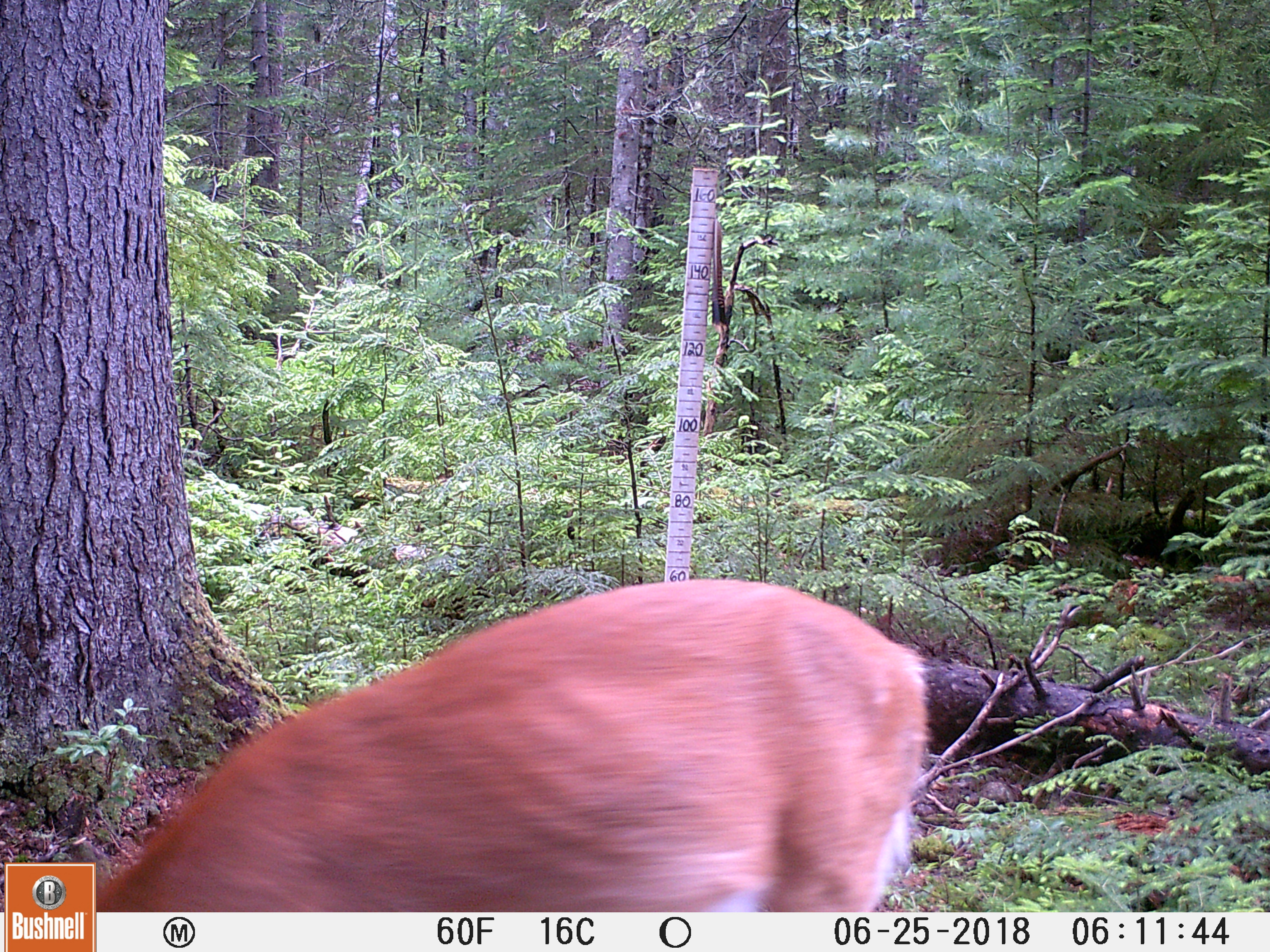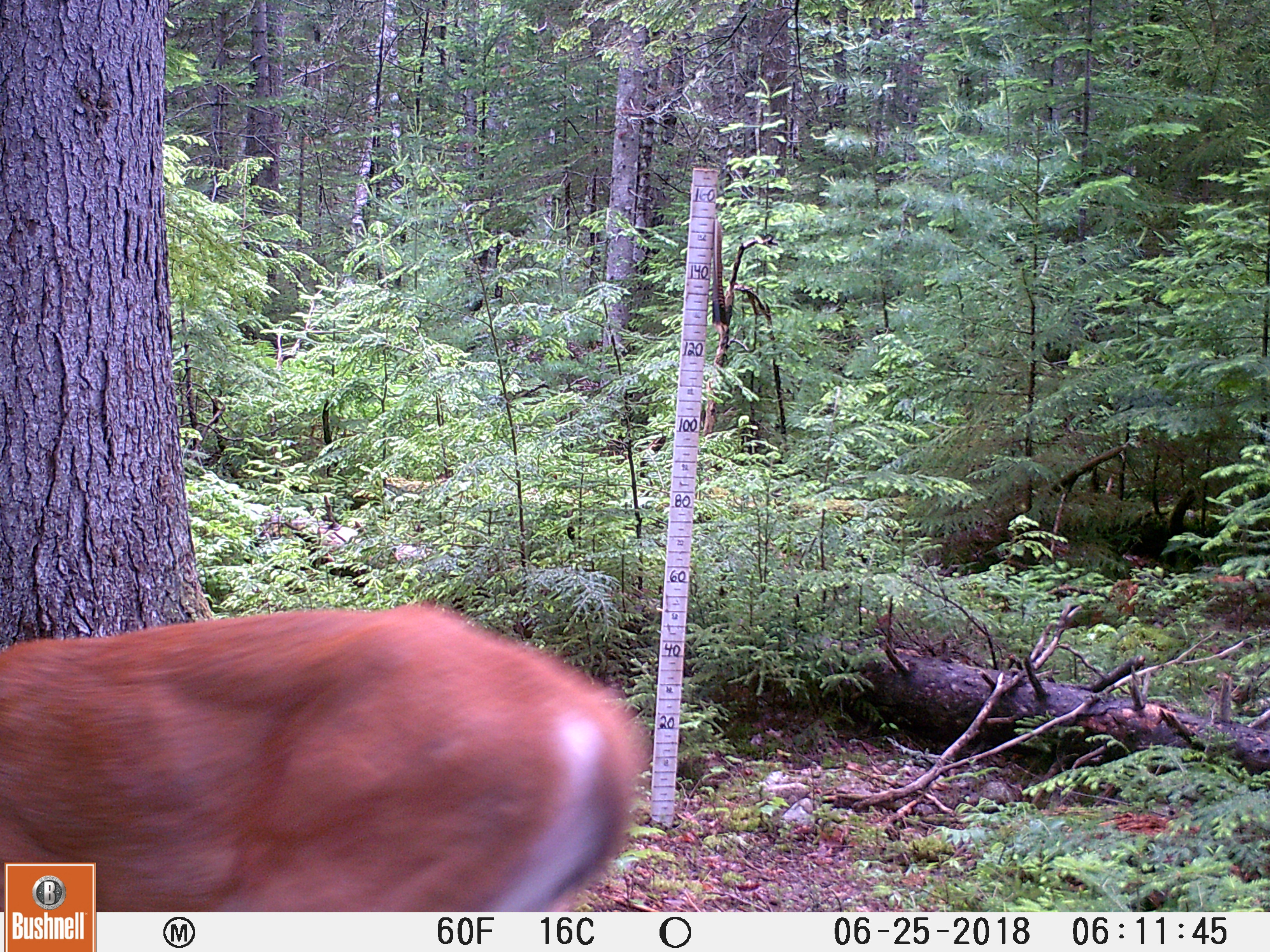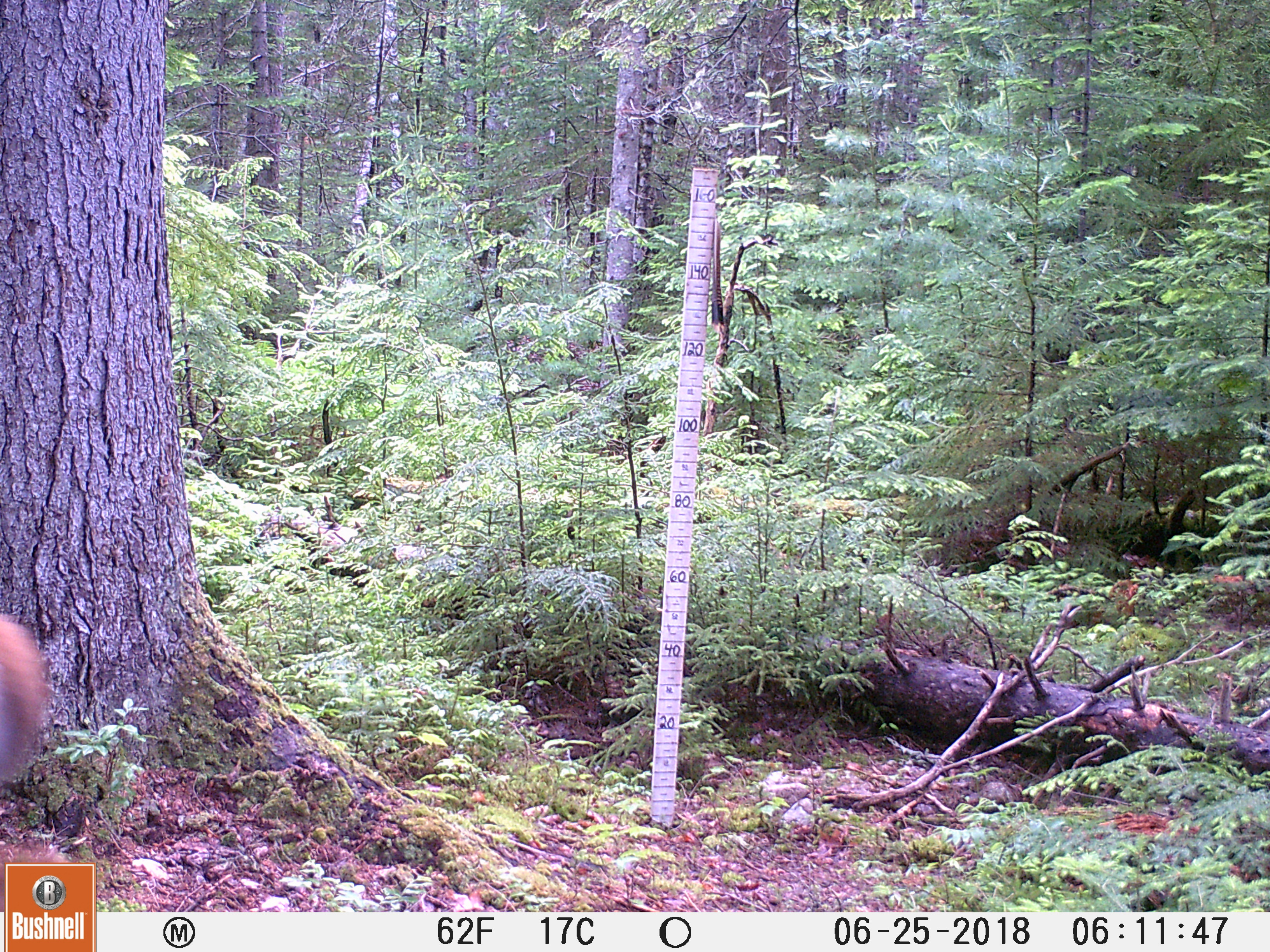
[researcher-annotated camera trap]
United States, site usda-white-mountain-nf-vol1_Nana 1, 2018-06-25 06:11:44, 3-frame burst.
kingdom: Animalia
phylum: Chordata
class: Mammalia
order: Artiodactyla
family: Cervidae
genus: Odocoileus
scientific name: Odocoileus virginianus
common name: white-tailed deer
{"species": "white-tailed deer (Odocoileus virginianus)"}